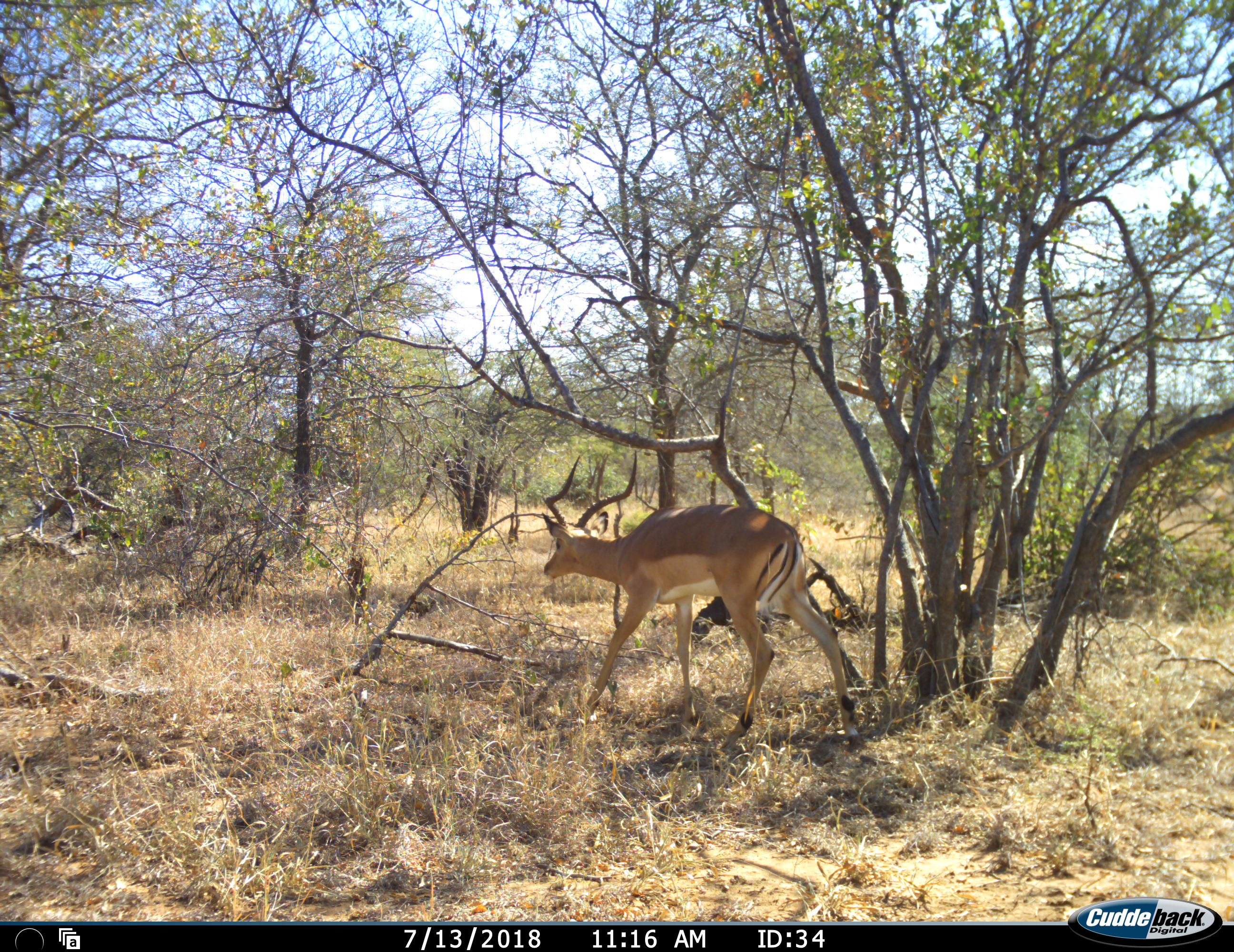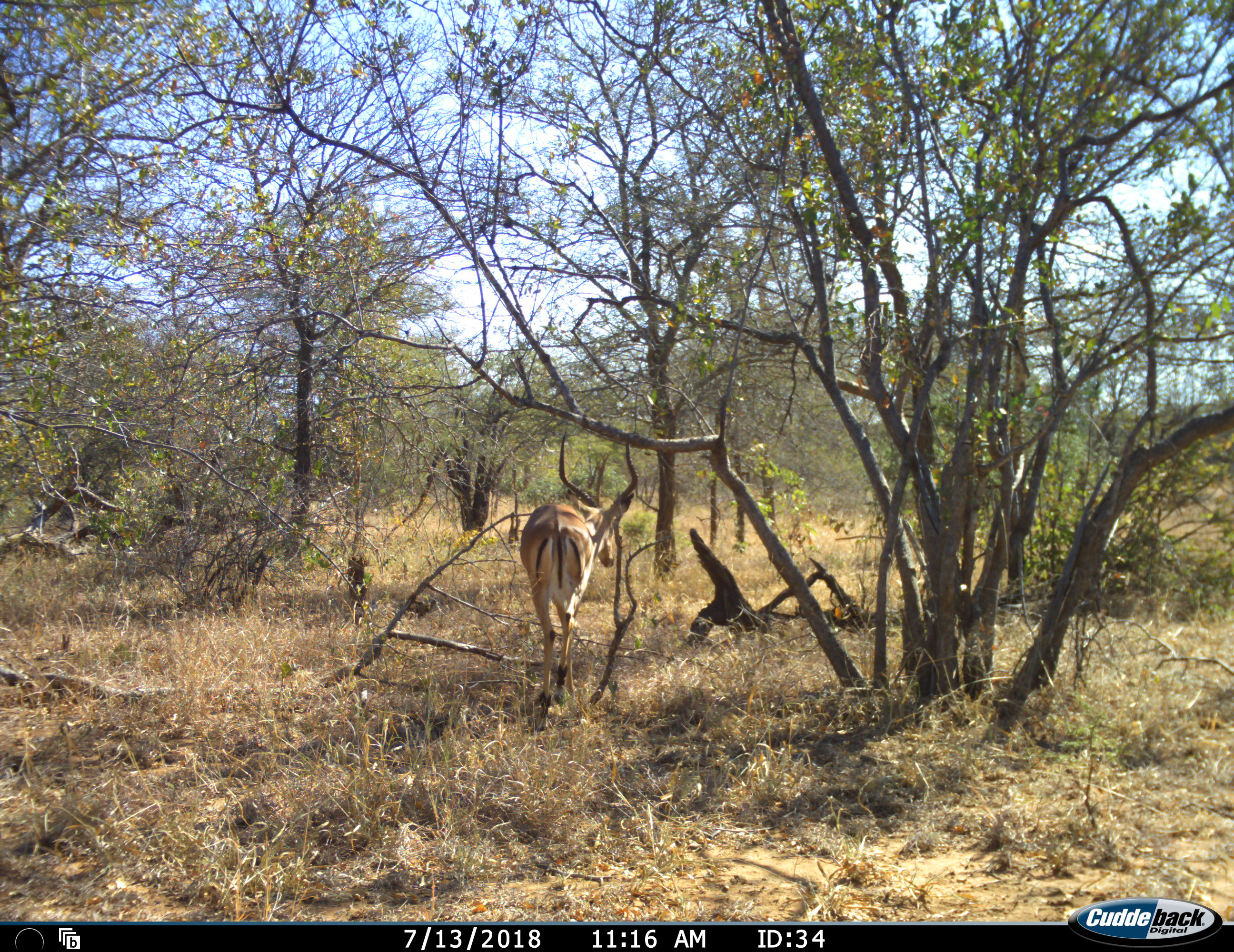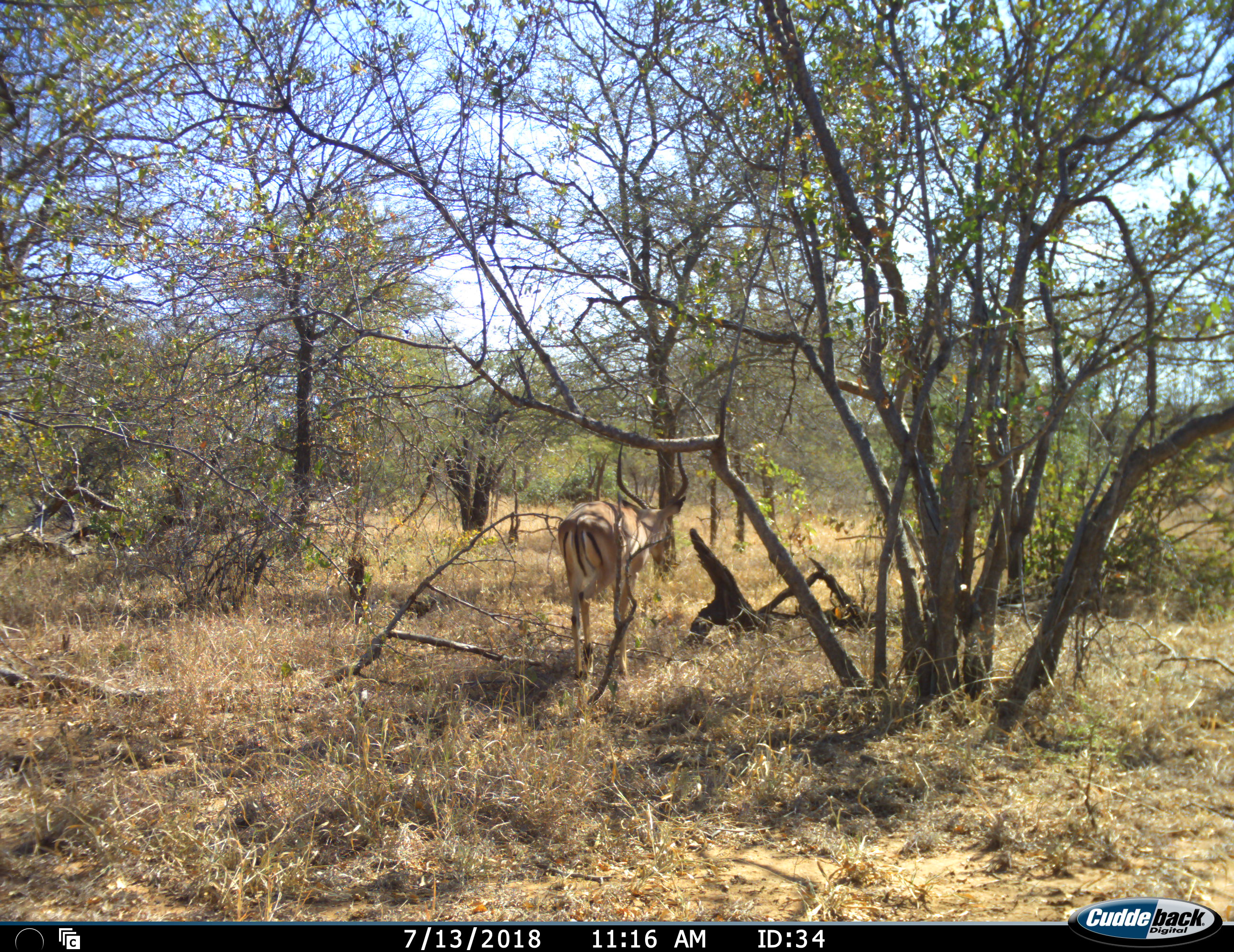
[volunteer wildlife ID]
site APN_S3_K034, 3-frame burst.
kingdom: Animalia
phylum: Chordata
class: Mammalia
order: Artiodactyla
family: Bovidae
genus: Aepyceros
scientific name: Aepyceros melampus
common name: impala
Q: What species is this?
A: Impala (Aepyceros melampus).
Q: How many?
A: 1.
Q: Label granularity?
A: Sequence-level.